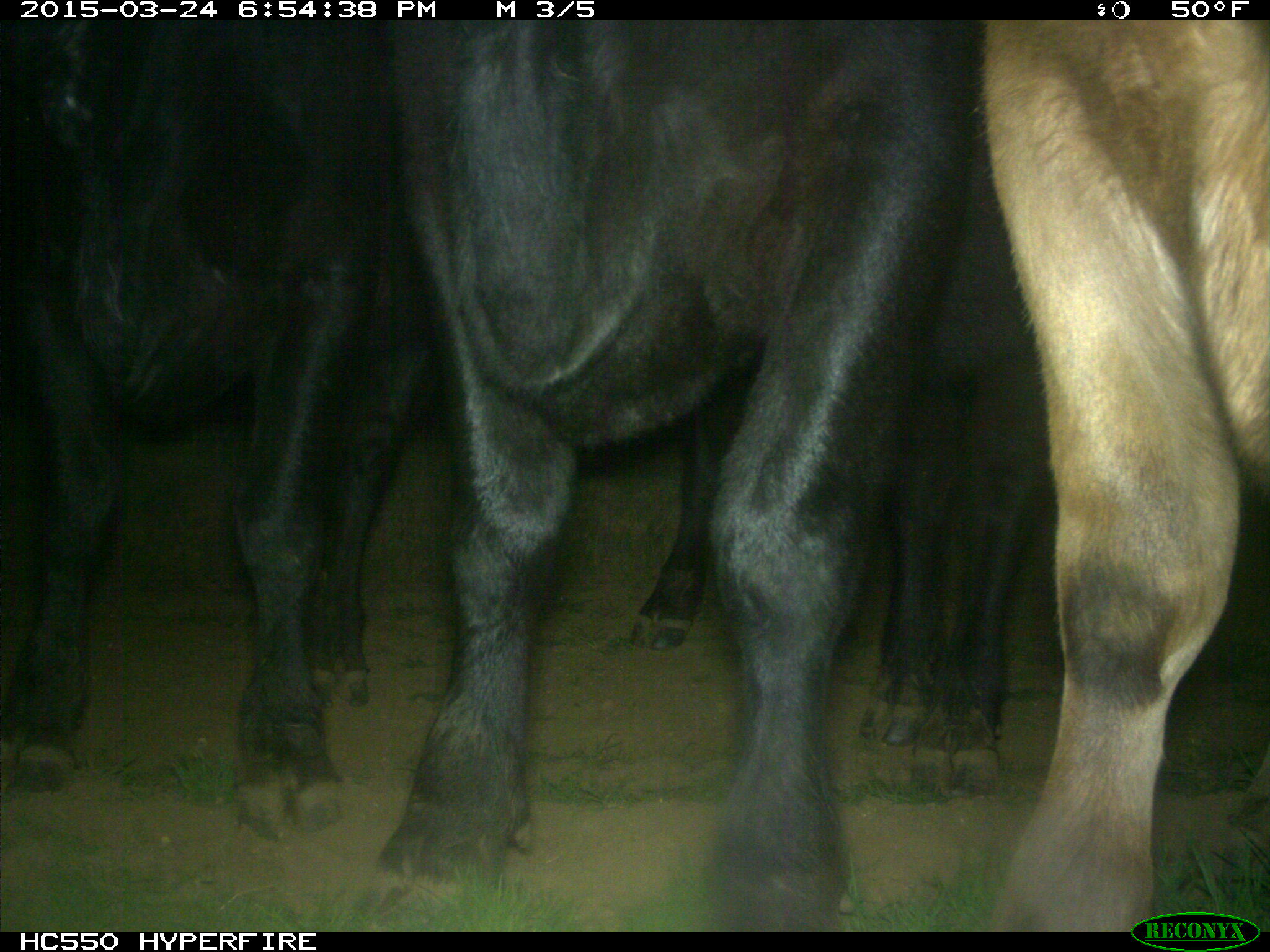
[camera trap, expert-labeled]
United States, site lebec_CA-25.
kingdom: Animalia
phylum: Chordata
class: Mammalia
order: Artiodactyla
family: Bovidae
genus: Bos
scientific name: Bos taurus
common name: domestic cow